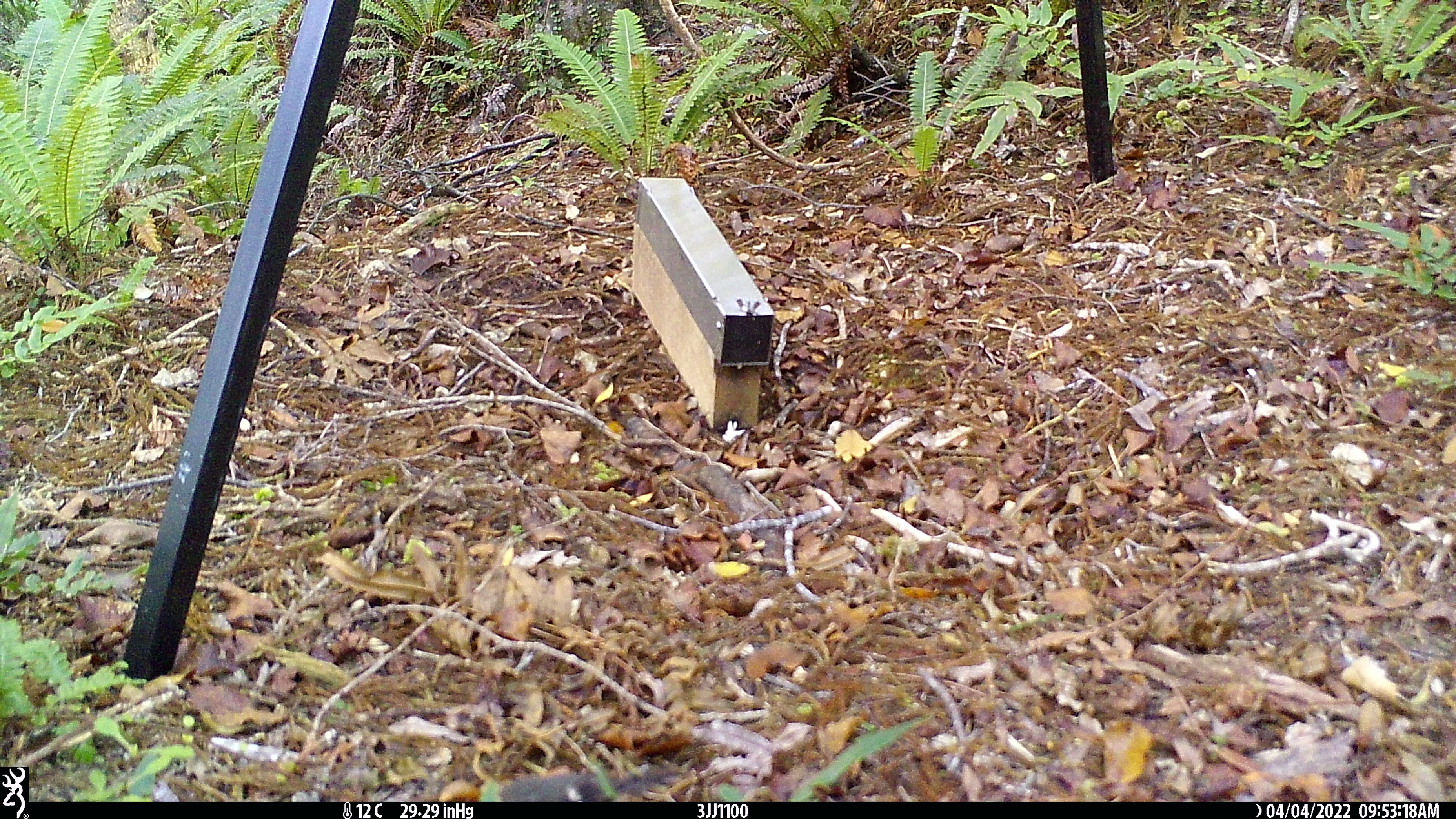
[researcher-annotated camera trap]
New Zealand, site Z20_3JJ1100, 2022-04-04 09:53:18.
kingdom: Animalia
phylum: Chordata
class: Aves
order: Passeriformes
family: Petroicidae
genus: Petroica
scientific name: Petroica macrocephala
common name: tomtit